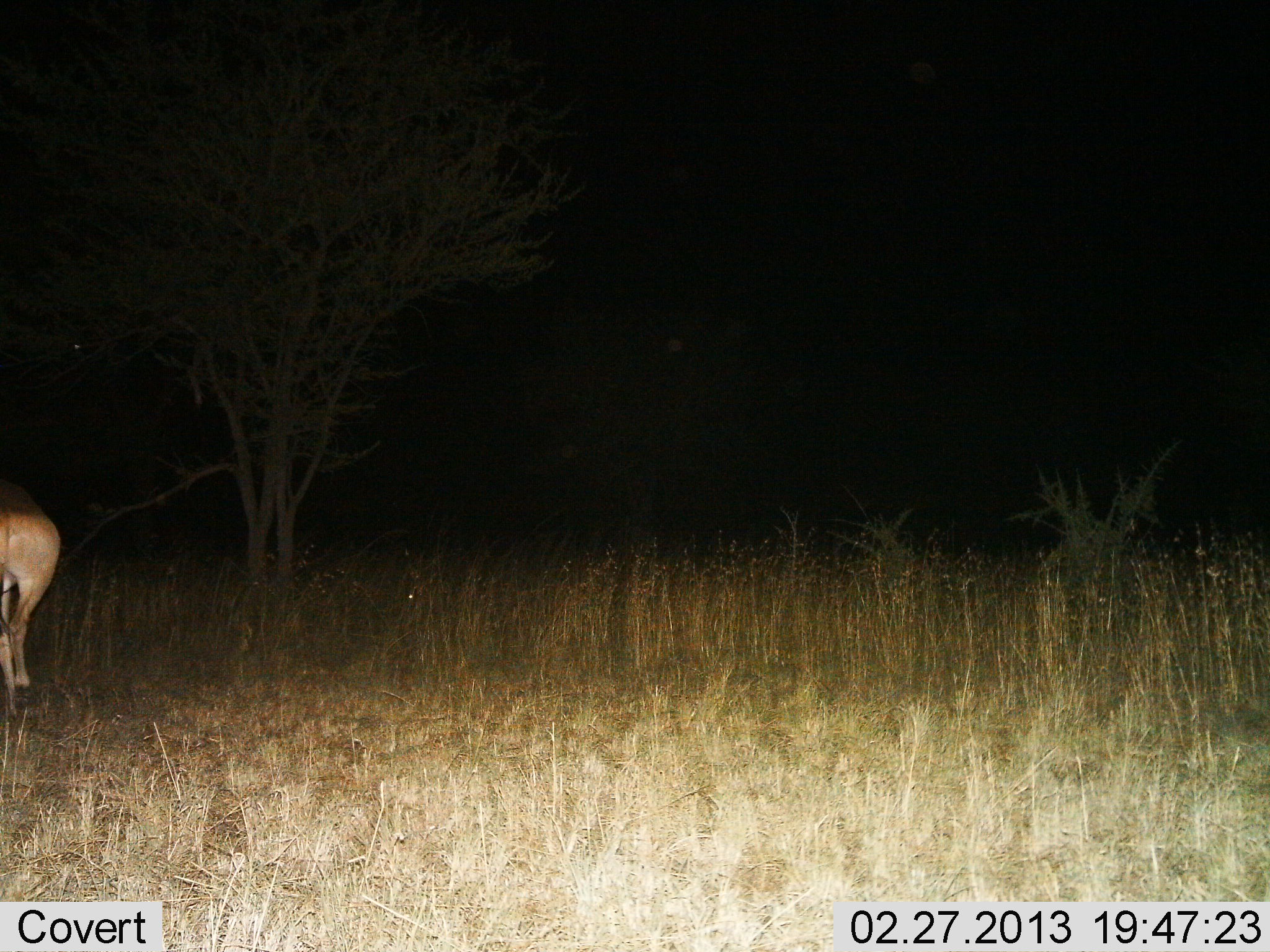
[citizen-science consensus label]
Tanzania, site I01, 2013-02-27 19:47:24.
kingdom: Animalia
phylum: Chordata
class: Mammalia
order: Artiodactyla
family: Bovidae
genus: Alcelaphus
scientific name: Alcelaphus buselaphus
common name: hartebeest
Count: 1.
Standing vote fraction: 86%.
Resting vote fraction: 0%.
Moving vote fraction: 14%.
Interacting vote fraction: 0%.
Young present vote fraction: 0%.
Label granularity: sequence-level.